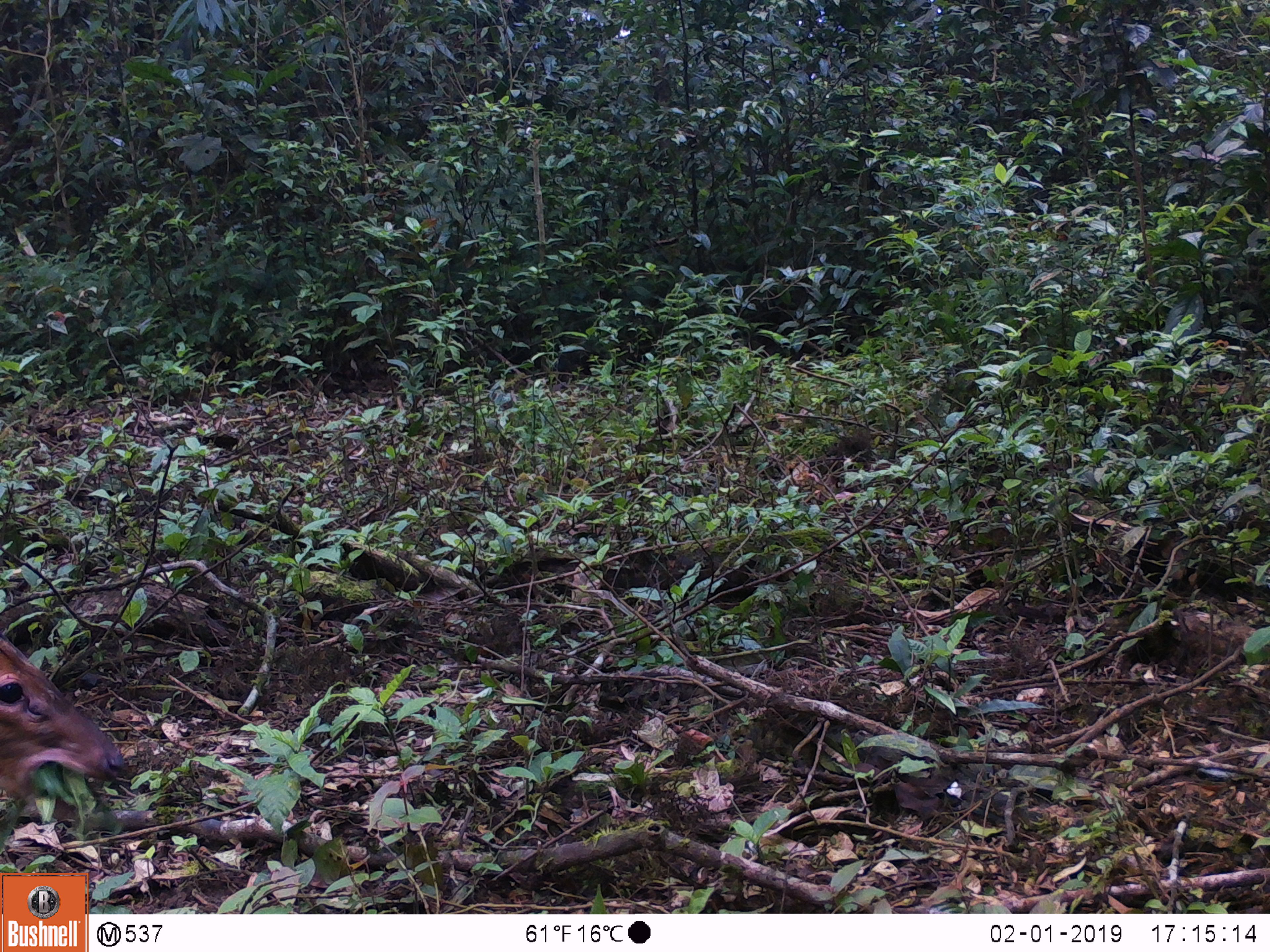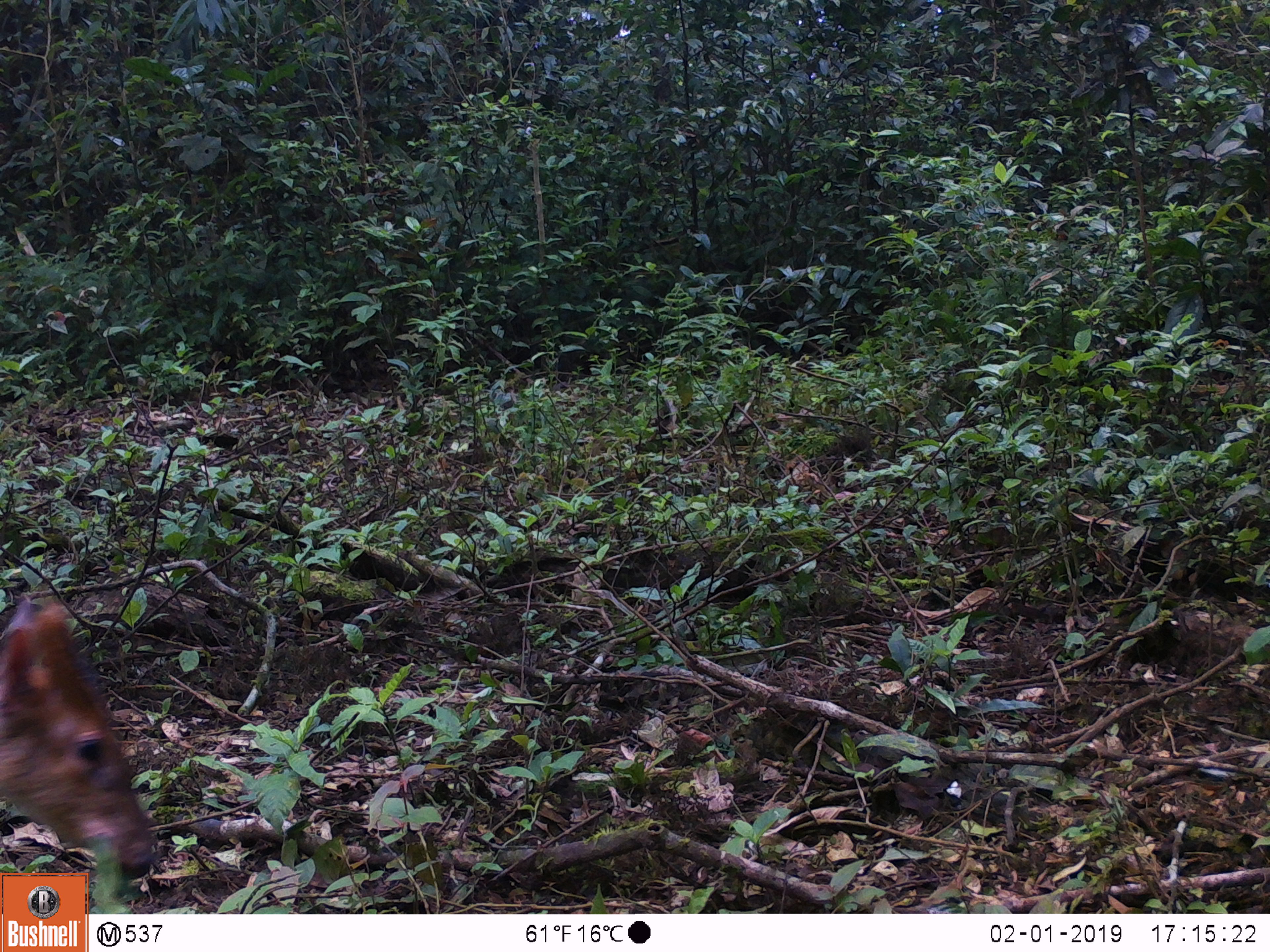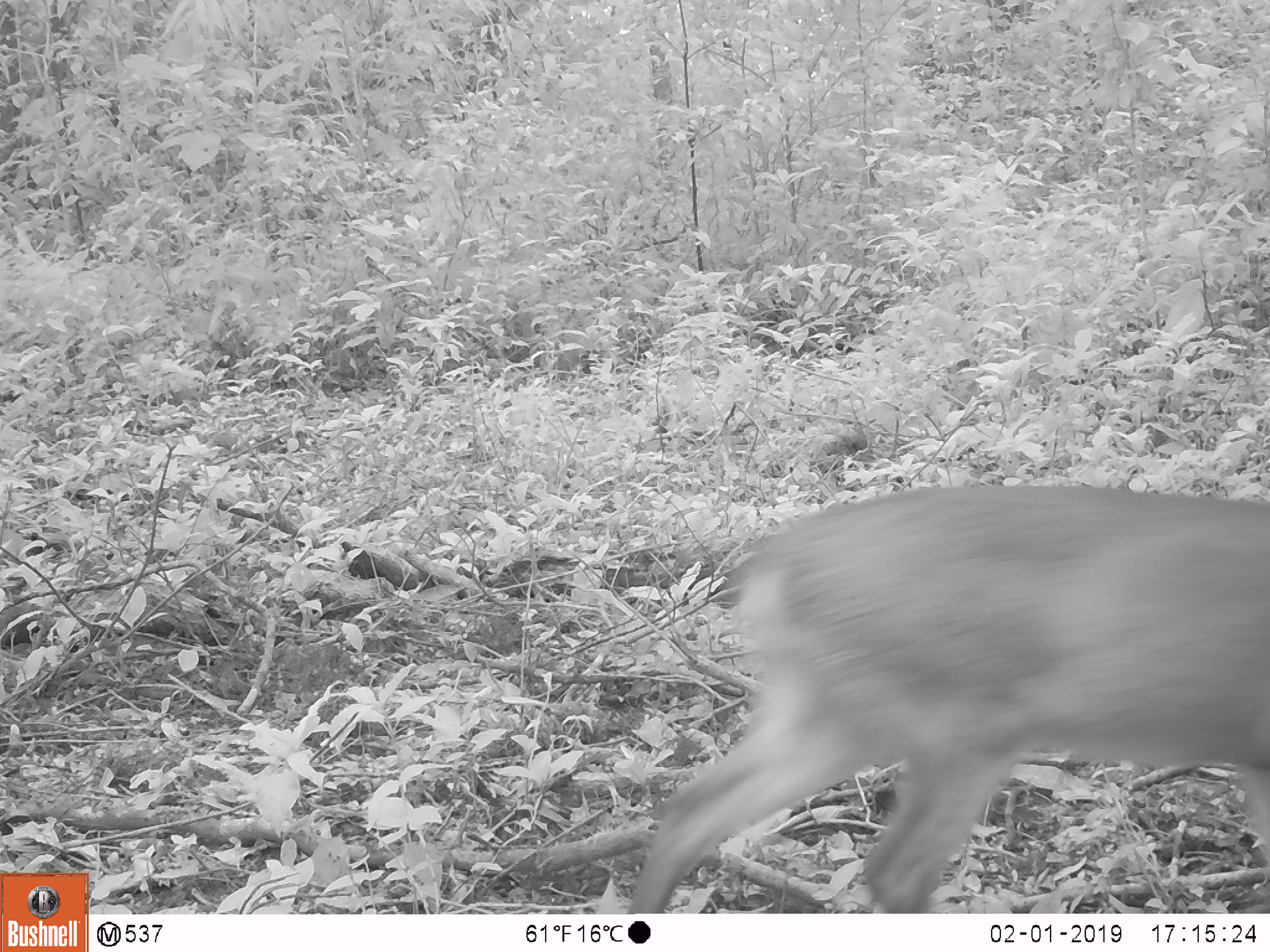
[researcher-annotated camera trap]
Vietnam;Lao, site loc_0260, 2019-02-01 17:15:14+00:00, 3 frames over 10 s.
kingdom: Animalia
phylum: Chordata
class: Mammalia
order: Artiodactyla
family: Cervidae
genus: Muntiacus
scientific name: Muntiacus vuquangensis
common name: large-antlered muntjac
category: large antlered muntjac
Large antlered muntjac (large-antlered muntjac) (Muntiacus vuquangensis). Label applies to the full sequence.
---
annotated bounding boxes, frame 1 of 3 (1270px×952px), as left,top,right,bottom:
large antlered muntjac: 0,634,125,822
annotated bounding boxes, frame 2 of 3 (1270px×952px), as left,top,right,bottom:
large antlered muntjac: 0,592,162,881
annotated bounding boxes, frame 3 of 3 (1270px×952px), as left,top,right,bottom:
large antlered muntjac: 625,483,1269,913